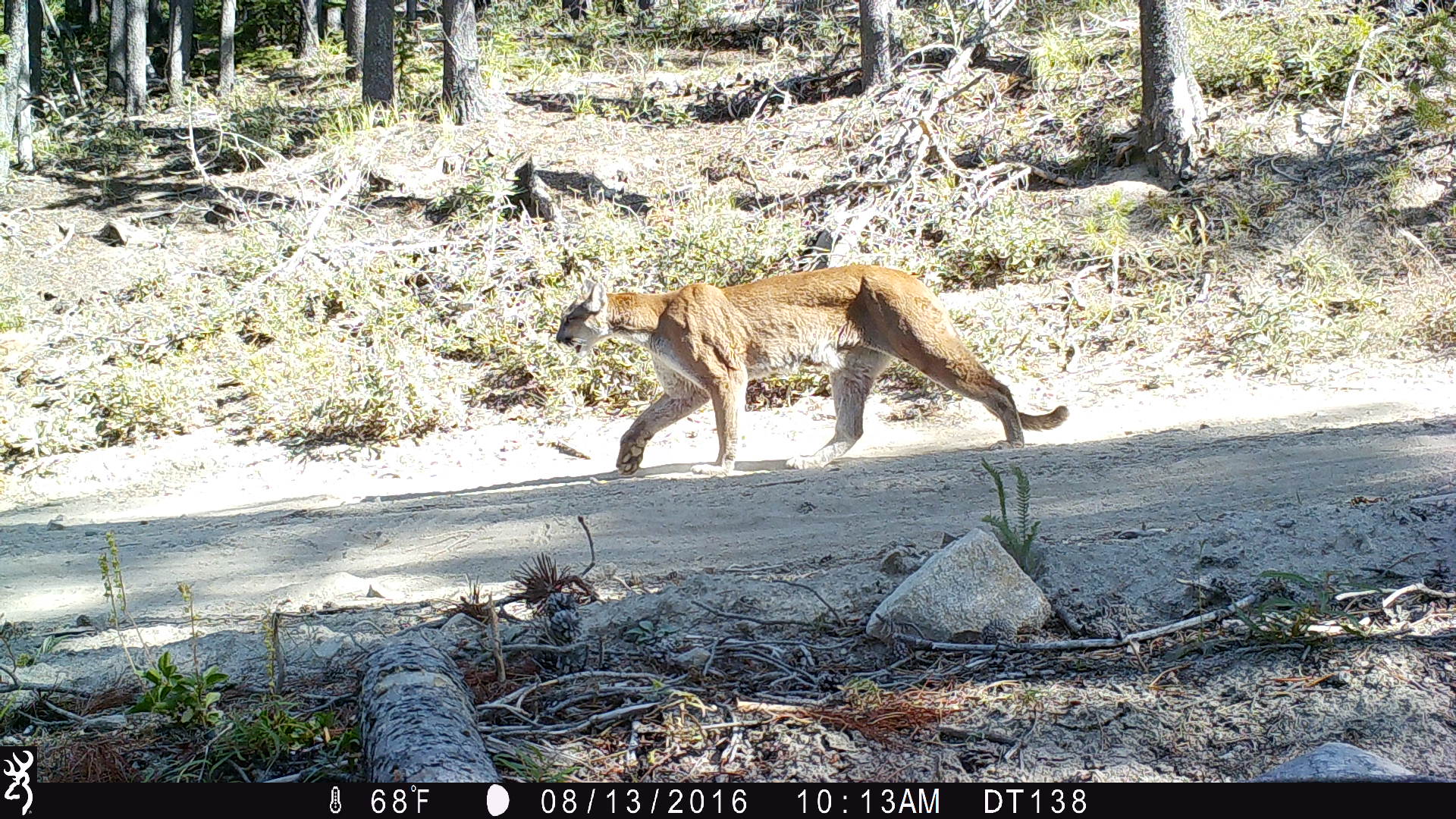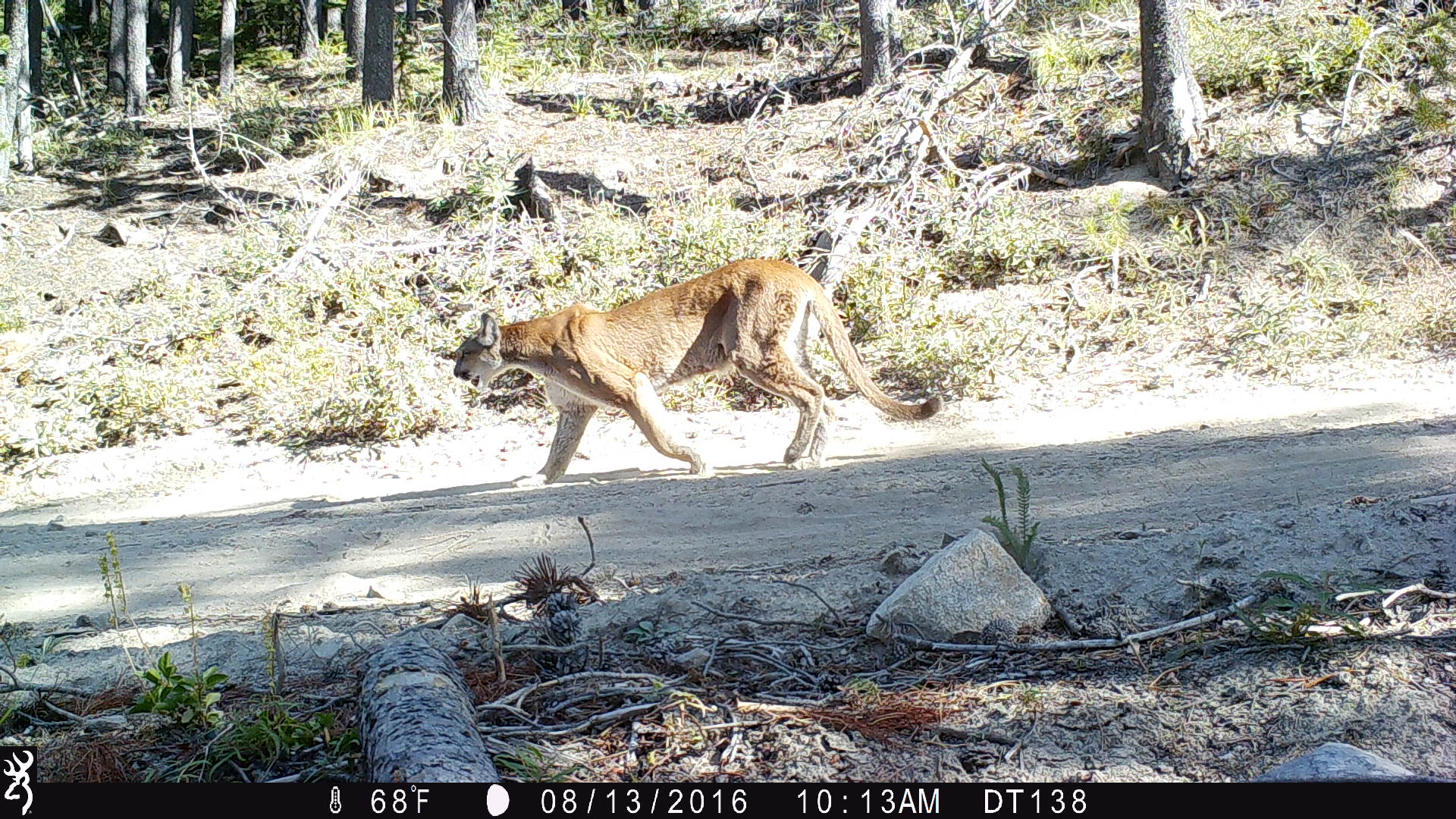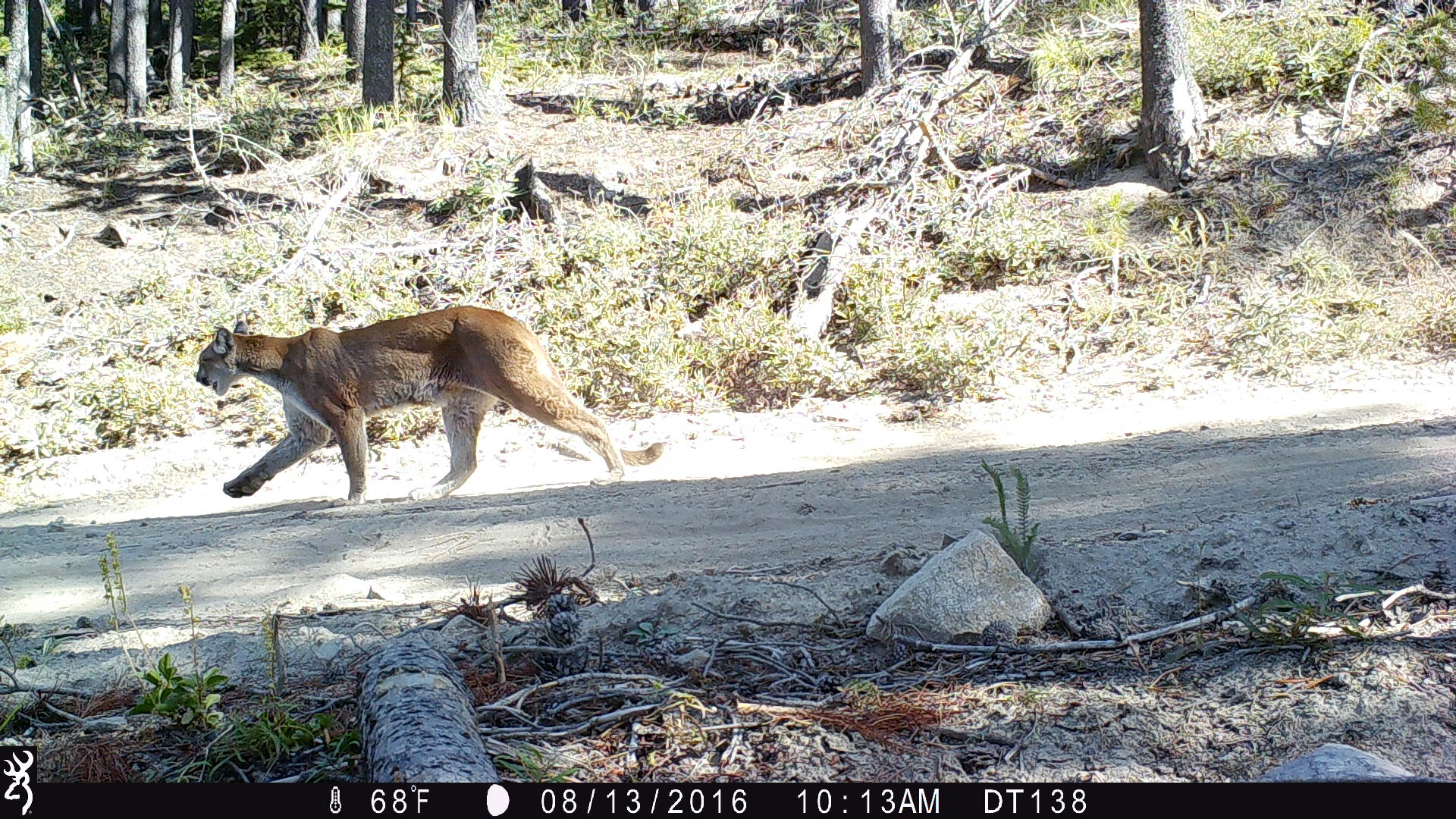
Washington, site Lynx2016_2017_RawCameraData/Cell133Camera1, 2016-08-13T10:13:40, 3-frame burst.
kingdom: Animalia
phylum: Chordata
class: Mammalia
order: Carnivora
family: Felidae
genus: Puma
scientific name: Puma concolor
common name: mountain lion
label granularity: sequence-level